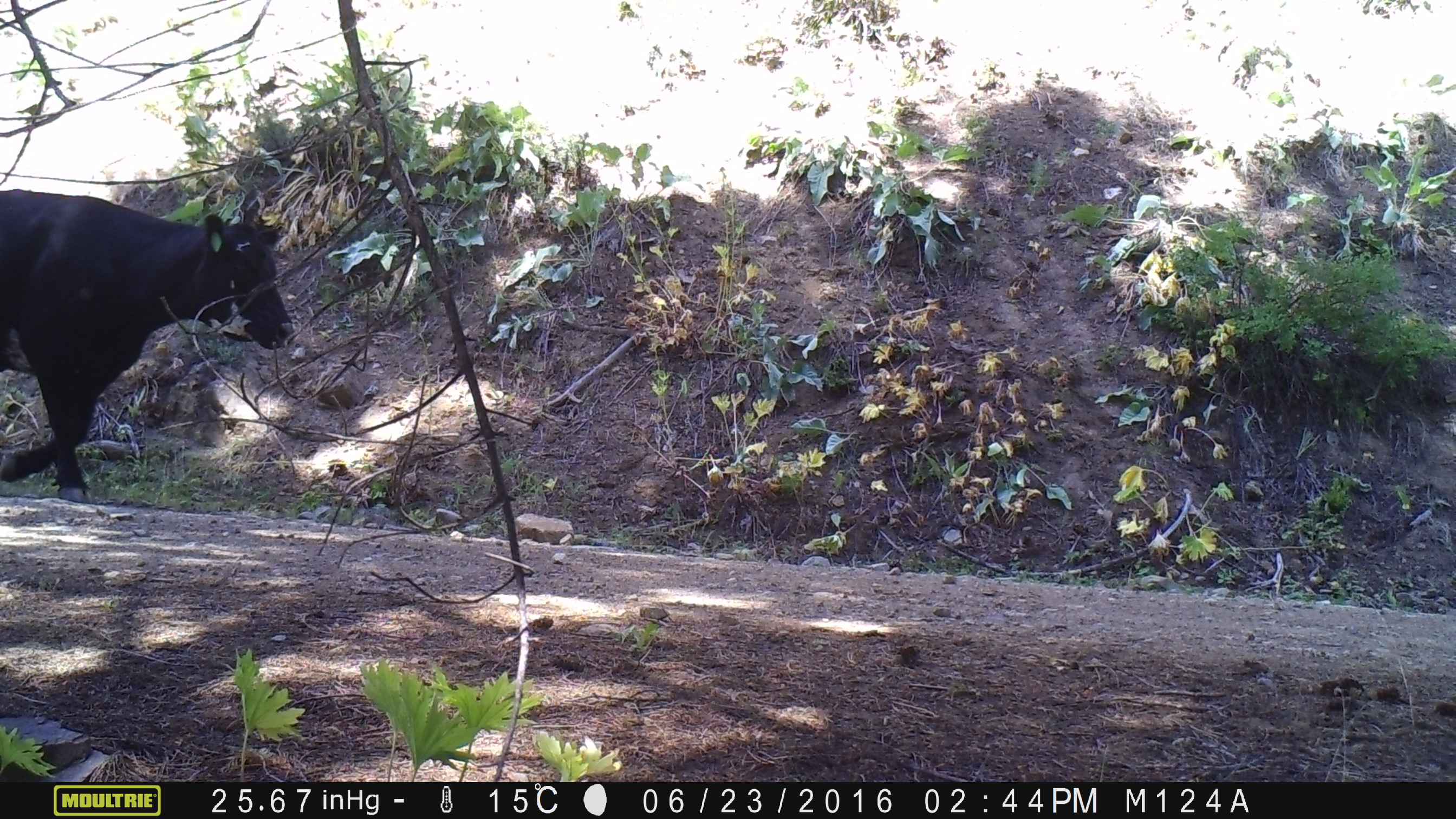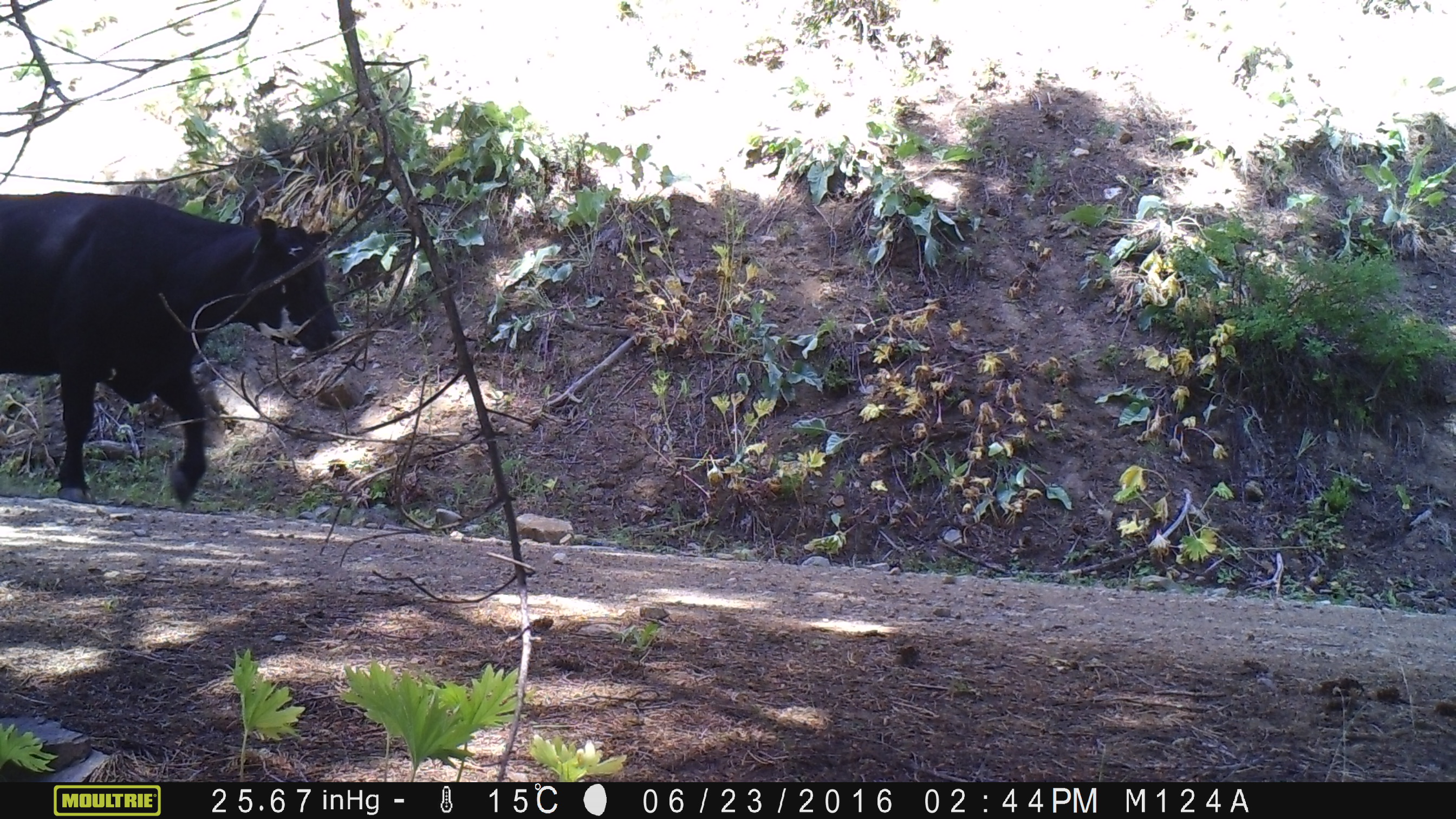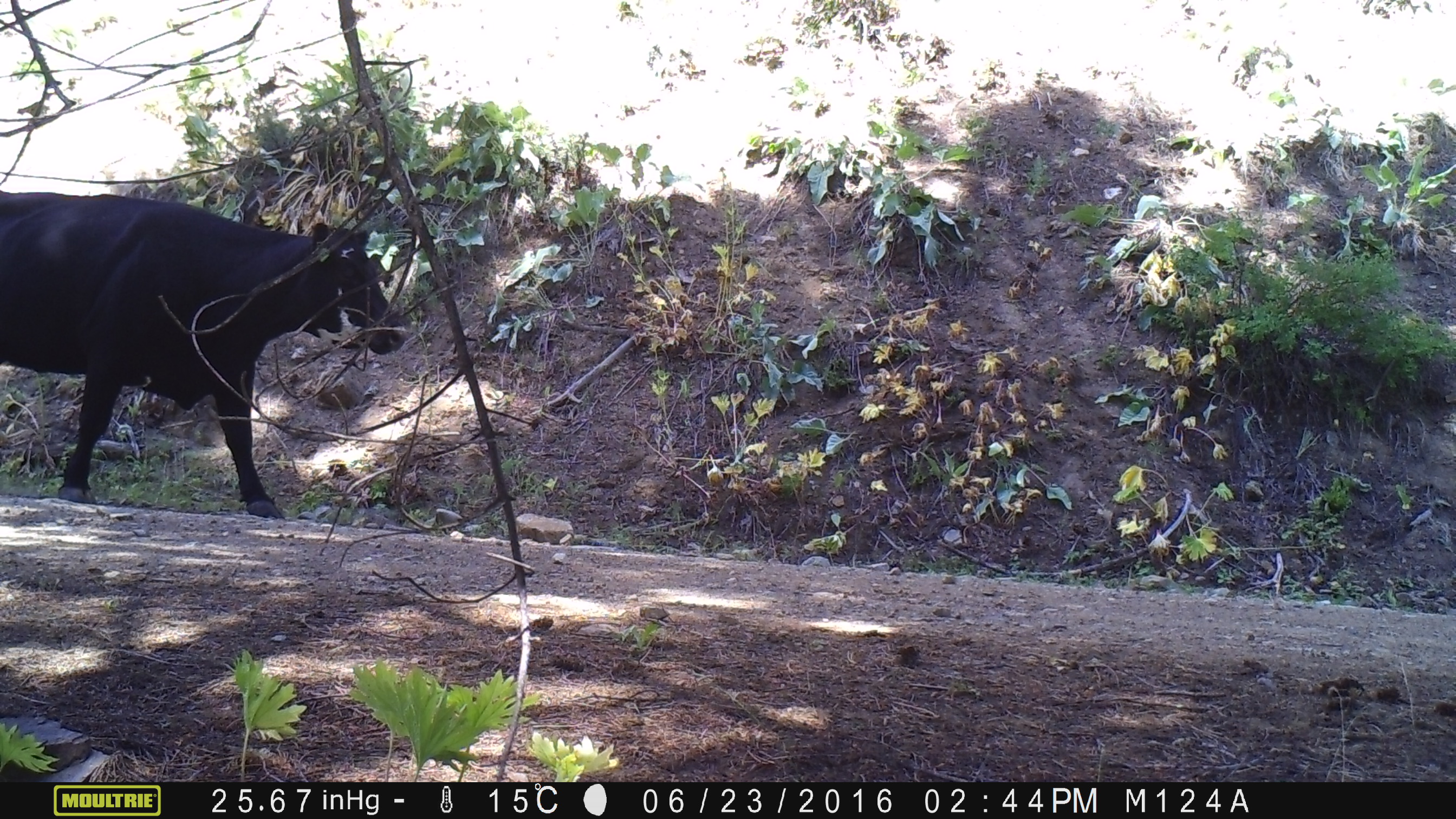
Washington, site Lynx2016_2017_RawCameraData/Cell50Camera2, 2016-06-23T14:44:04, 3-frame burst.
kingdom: Animalia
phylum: Chordata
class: Mammalia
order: Artiodactyla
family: Bovidae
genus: Bos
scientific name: Bos taurus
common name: domestic cattle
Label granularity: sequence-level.